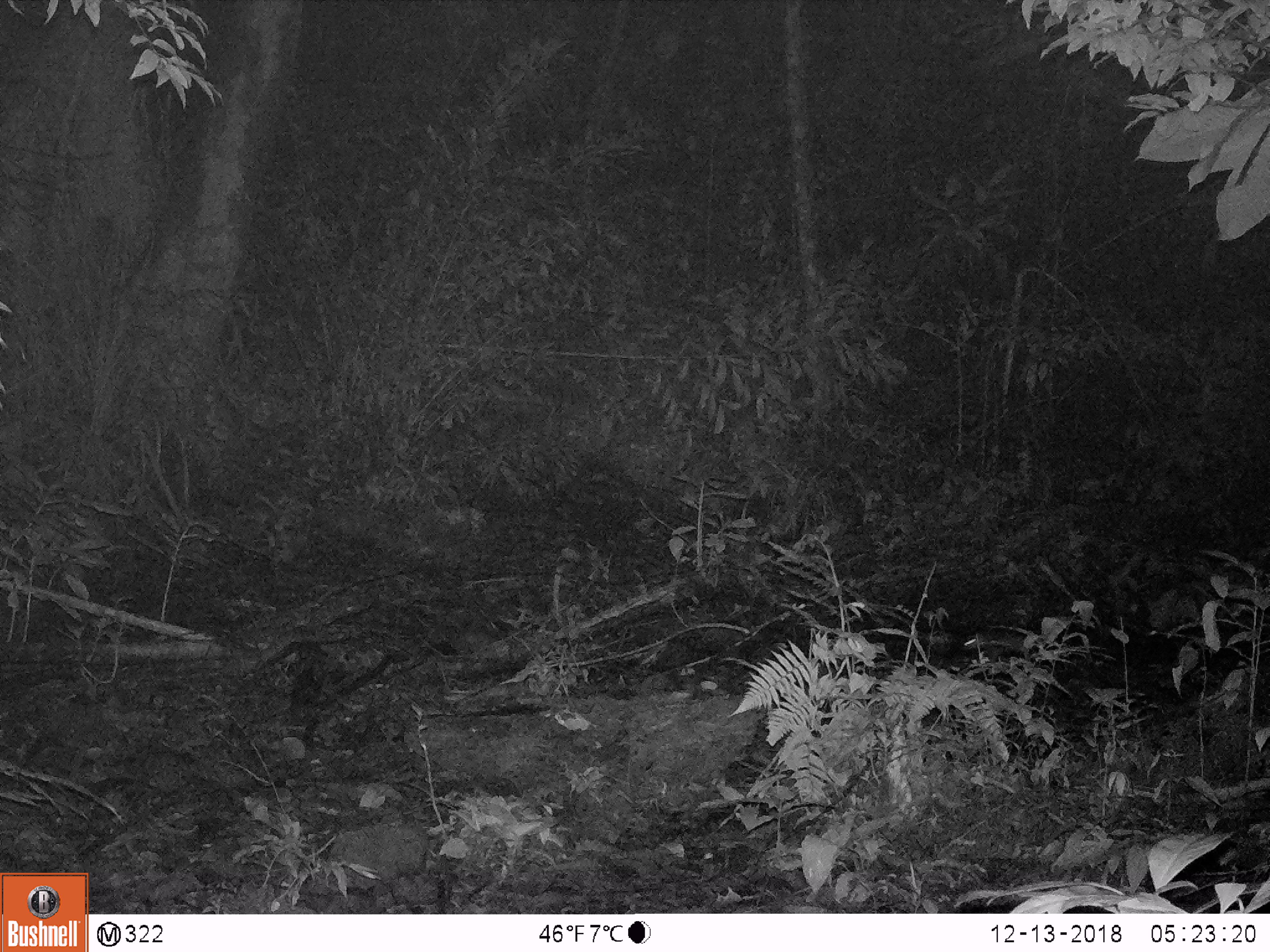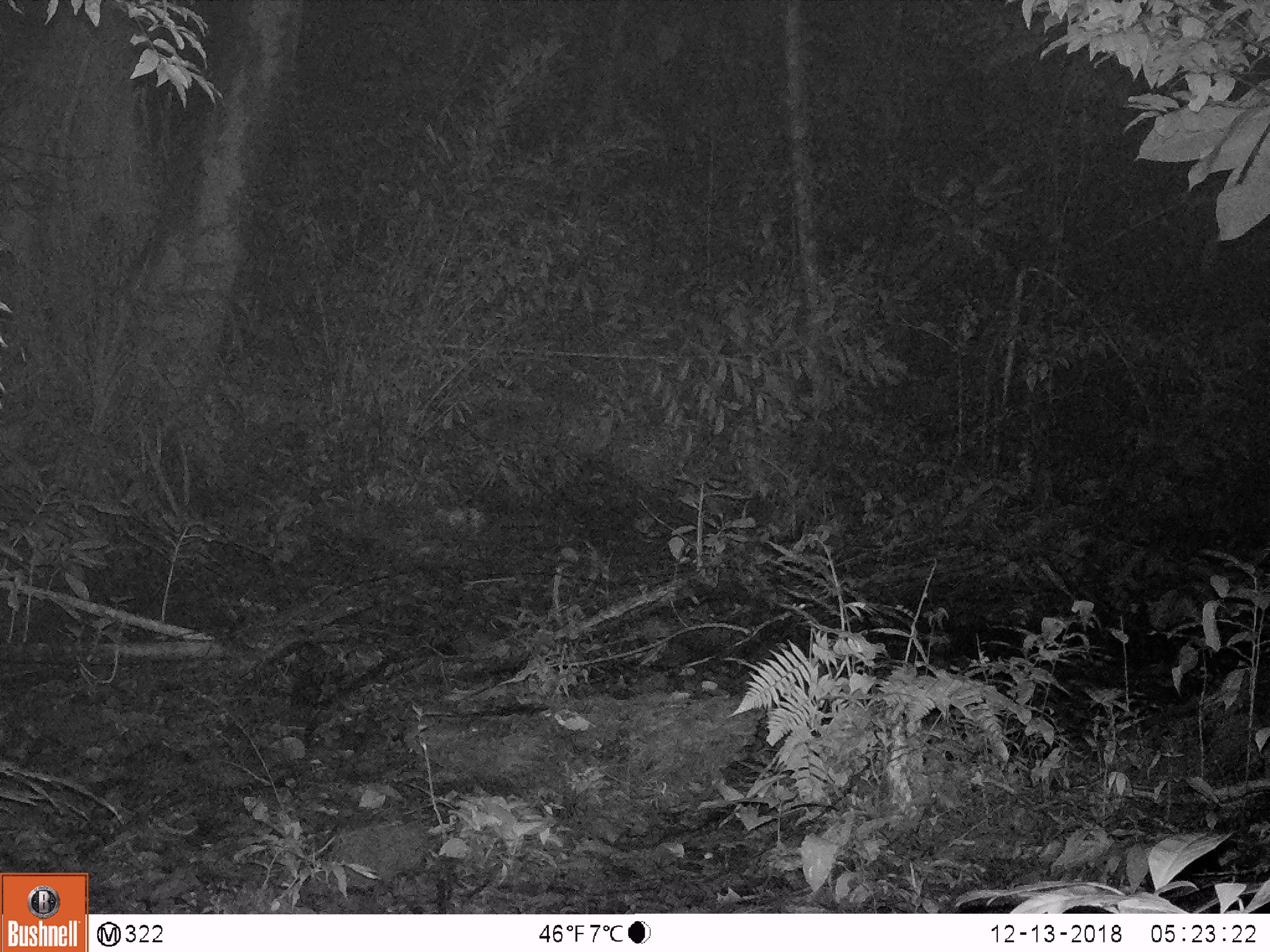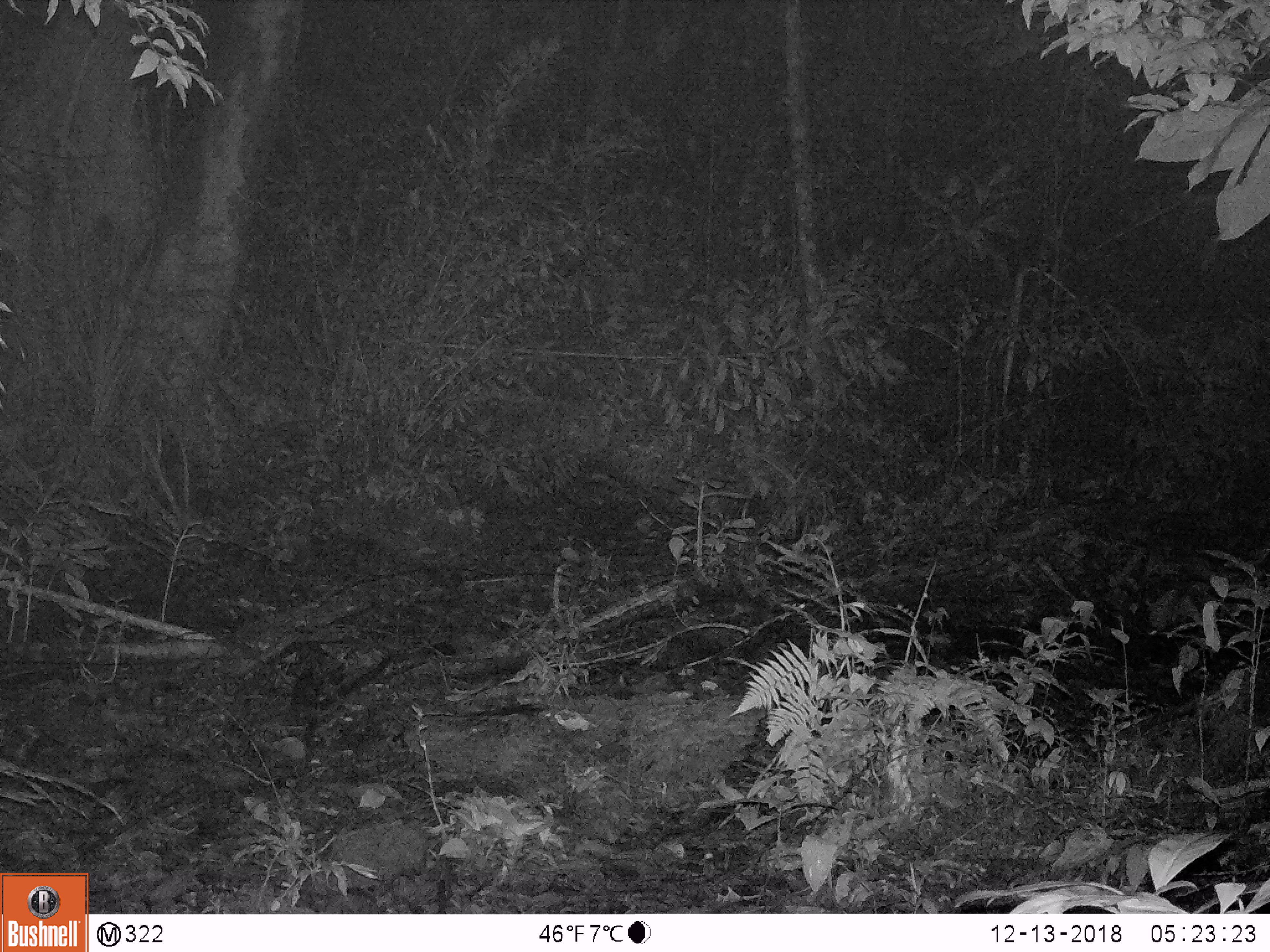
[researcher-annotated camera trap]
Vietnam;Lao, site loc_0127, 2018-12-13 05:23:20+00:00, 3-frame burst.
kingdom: Animalia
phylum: Chordata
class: Mammalia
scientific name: Mammalia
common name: mammal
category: unidentified small mammal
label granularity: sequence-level